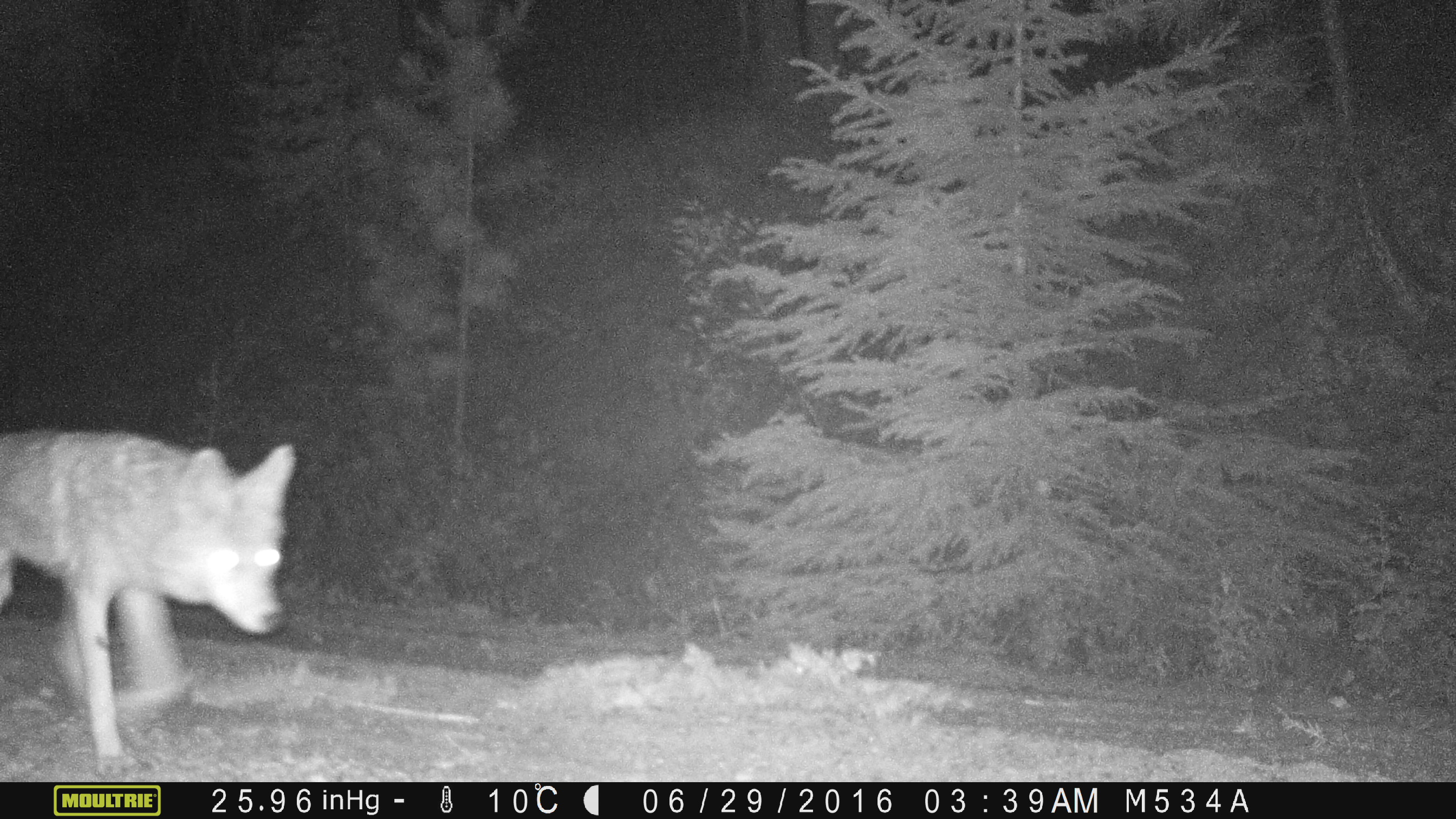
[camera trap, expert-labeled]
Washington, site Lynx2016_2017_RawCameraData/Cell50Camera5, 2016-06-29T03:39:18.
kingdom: Animalia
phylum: Chordata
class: Mammalia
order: Carnivora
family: Canidae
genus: Canis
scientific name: Canis latrans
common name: coyote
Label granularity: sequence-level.